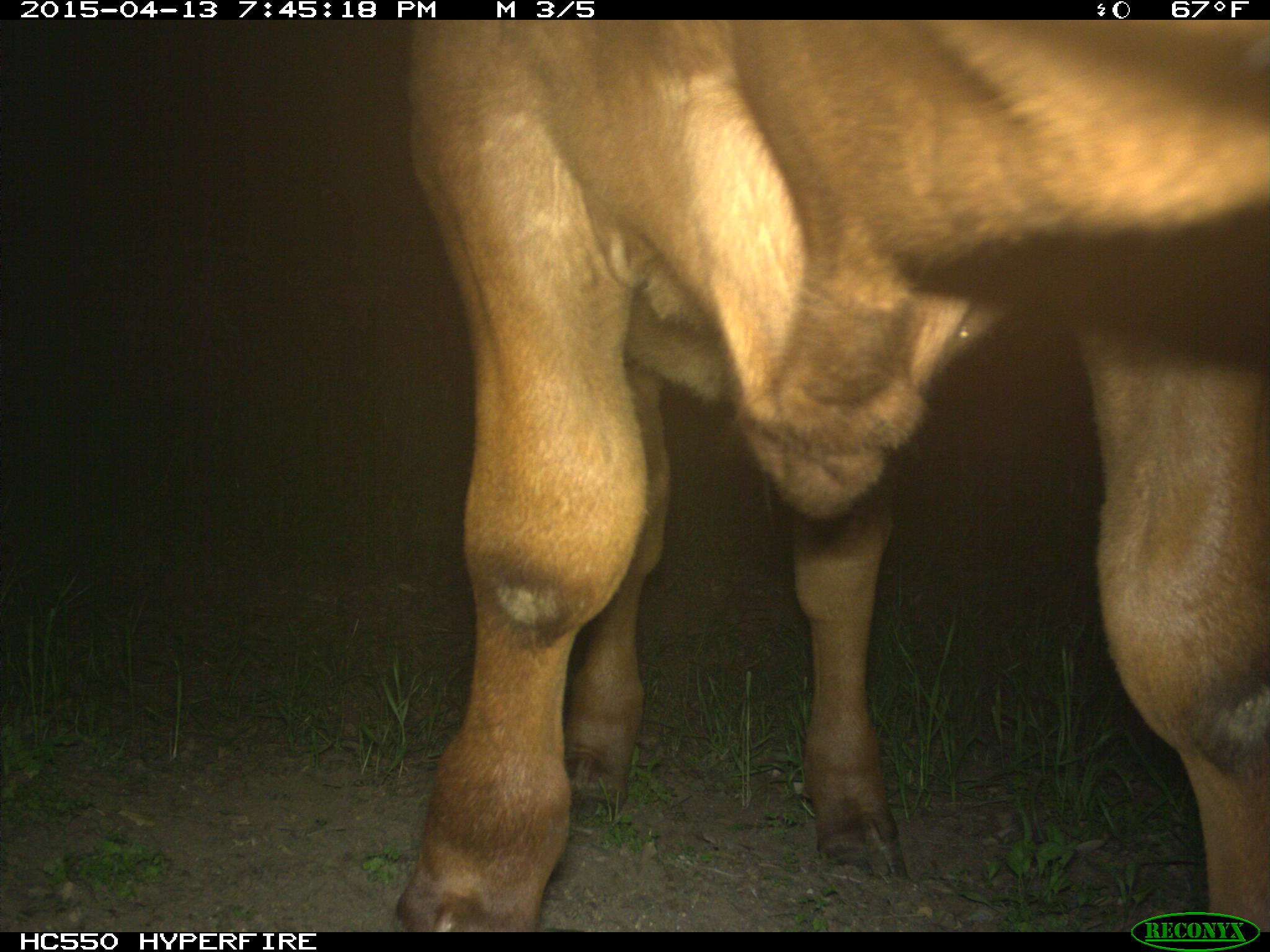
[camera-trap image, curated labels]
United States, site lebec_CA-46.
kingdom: Animalia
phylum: Chordata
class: Mammalia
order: Artiodactyla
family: Bovidae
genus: Bos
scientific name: Bos taurus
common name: domestic cow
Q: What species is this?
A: Bos taurus (domestic cow).